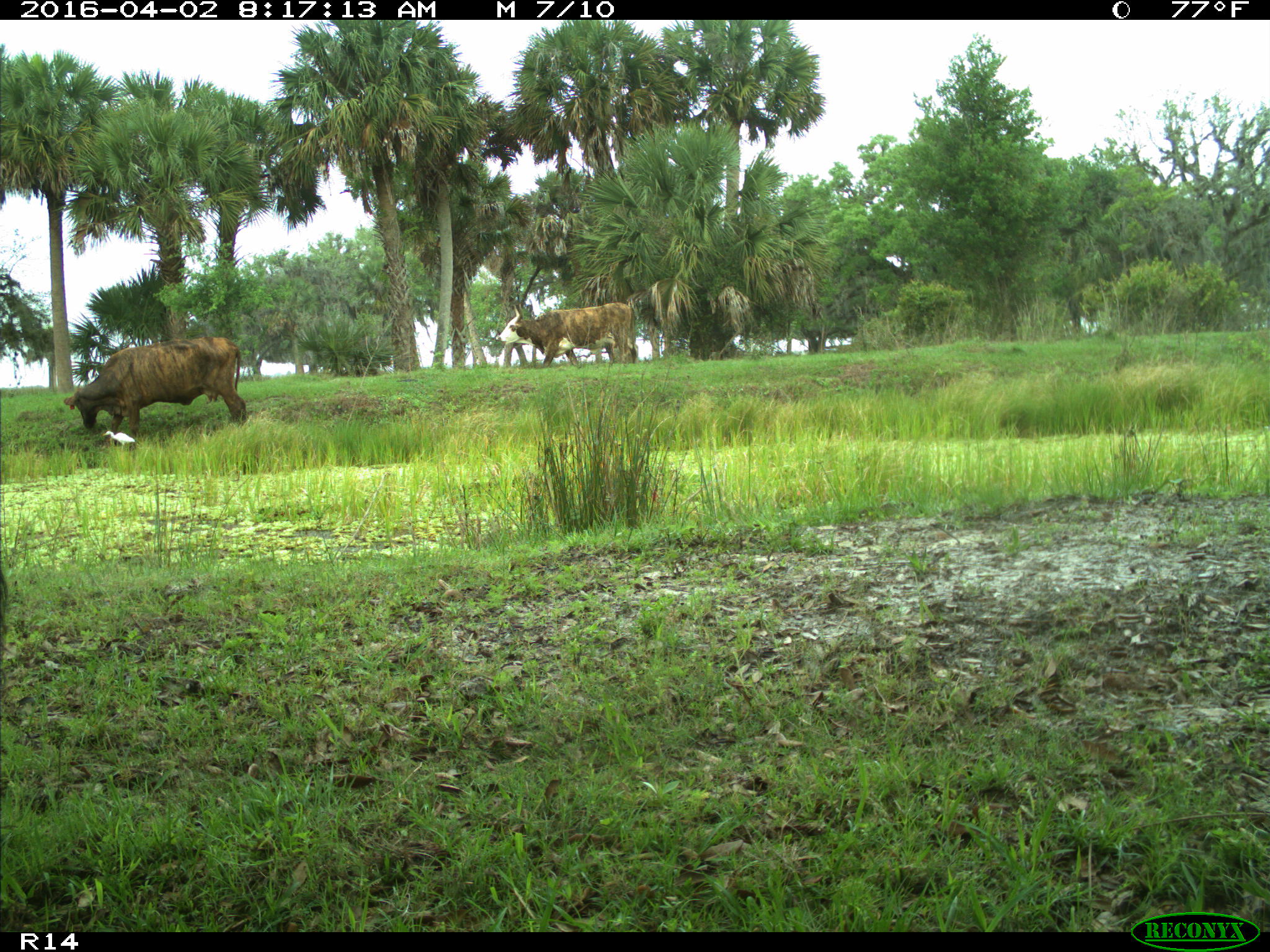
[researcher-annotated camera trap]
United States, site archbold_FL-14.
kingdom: Animalia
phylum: Chordata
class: Mammalia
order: Artiodactyla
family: Bovidae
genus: Bos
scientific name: Bos taurus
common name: domestic cow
Bos taurus (domestic cow).